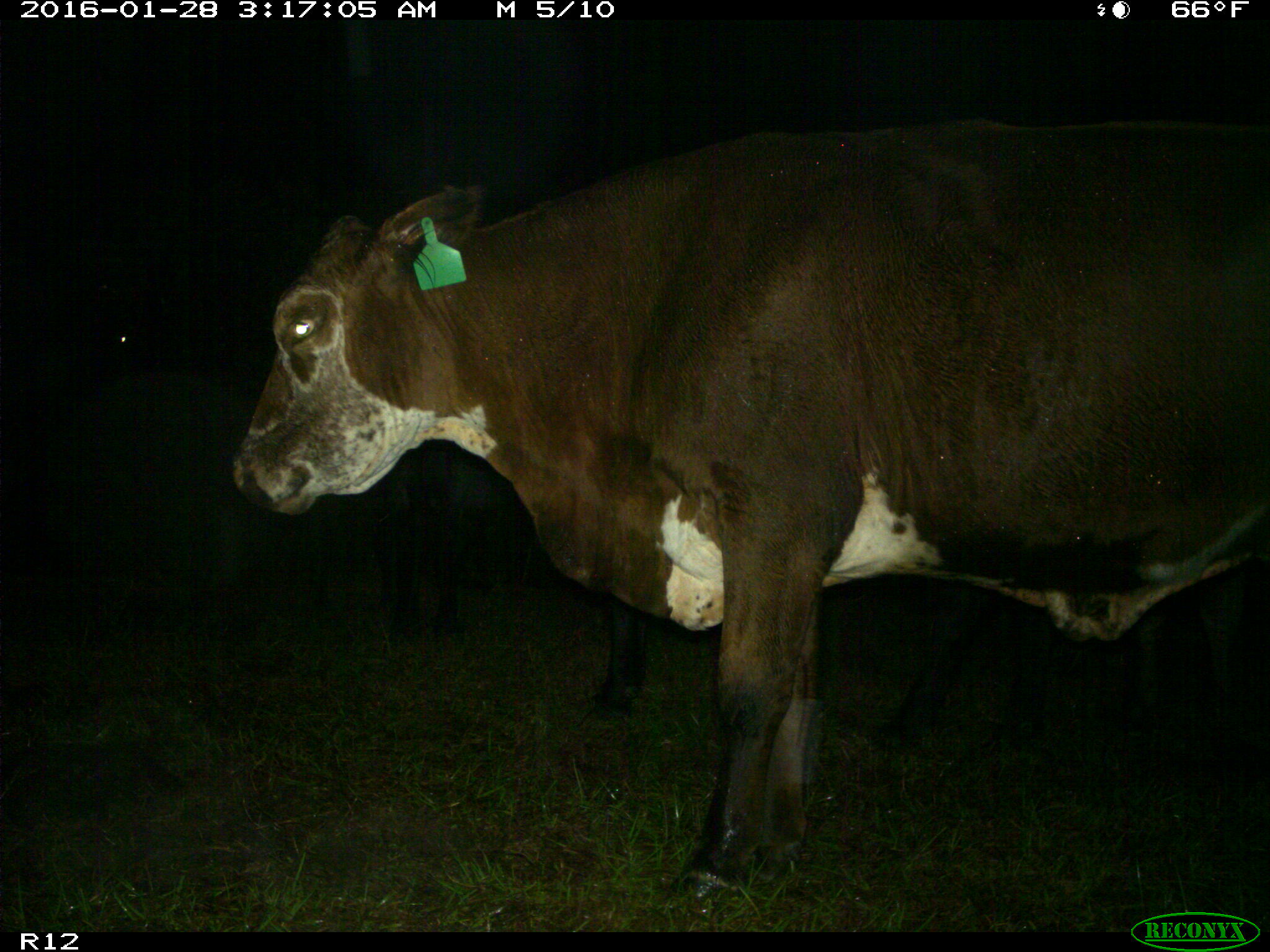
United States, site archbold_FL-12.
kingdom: Animalia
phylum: Chordata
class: Mammalia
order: Artiodactyla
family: Bovidae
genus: Bos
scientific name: Bos taurus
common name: domestic cow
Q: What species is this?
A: Bos taurus (domestic cow).